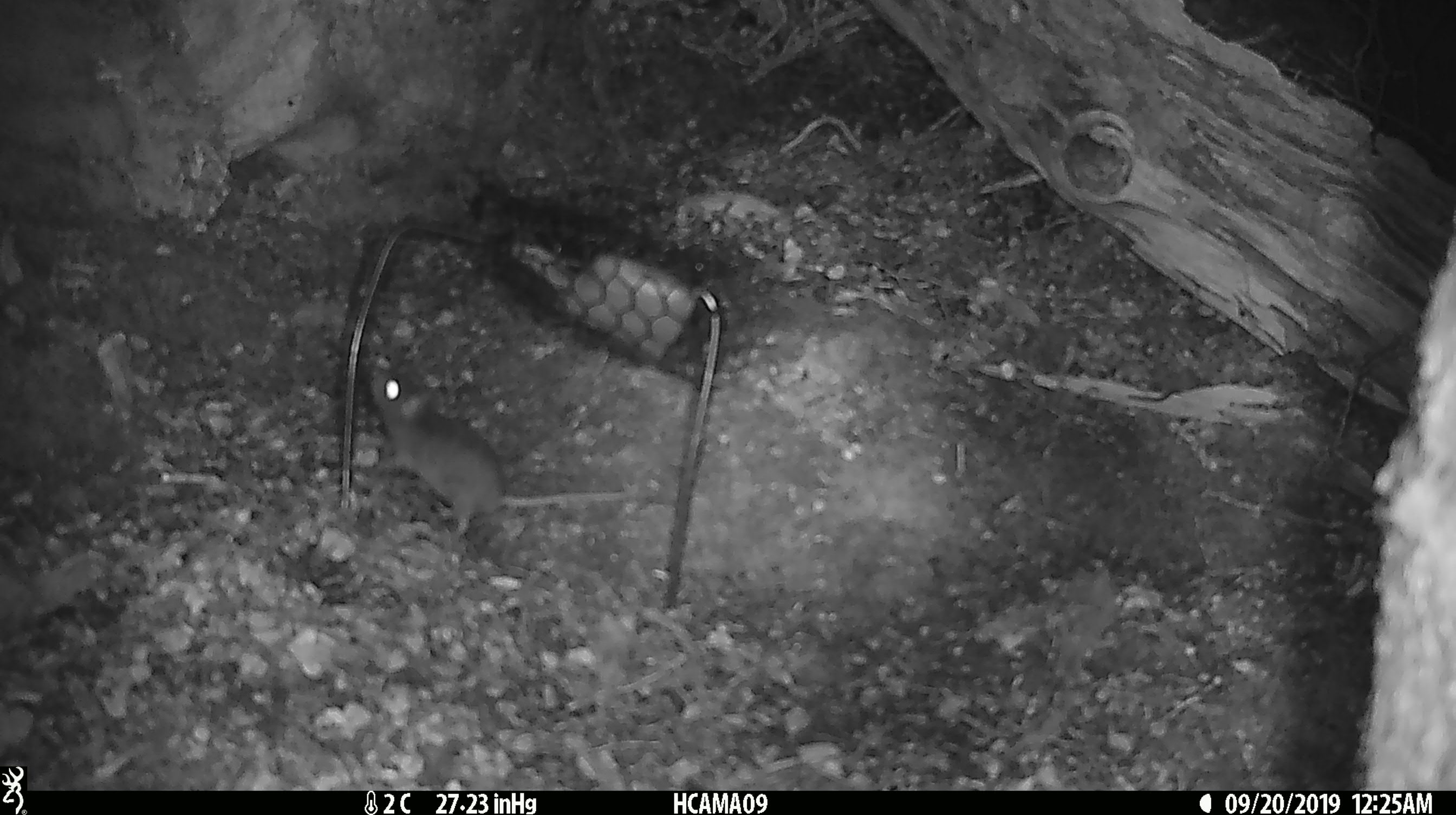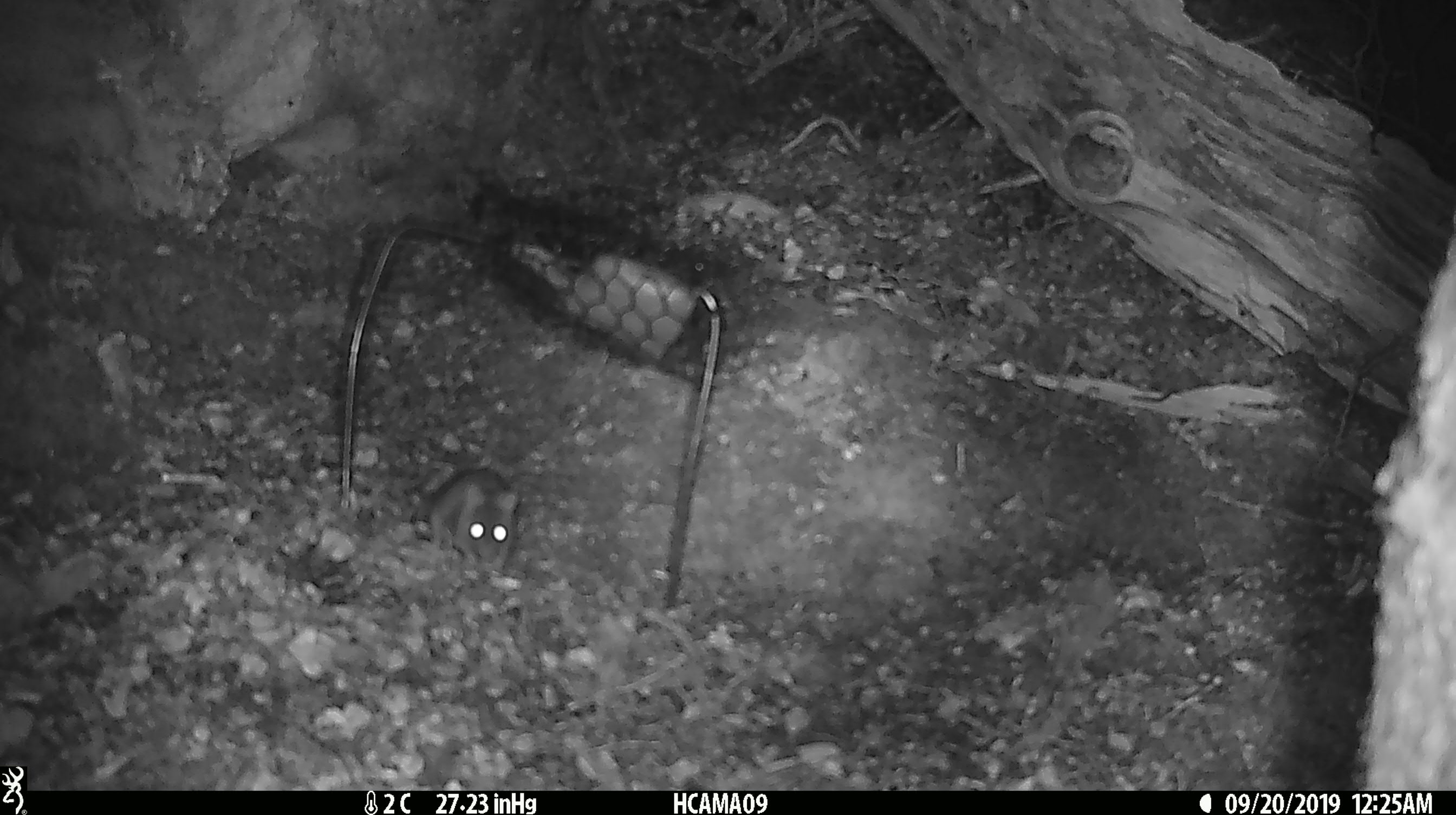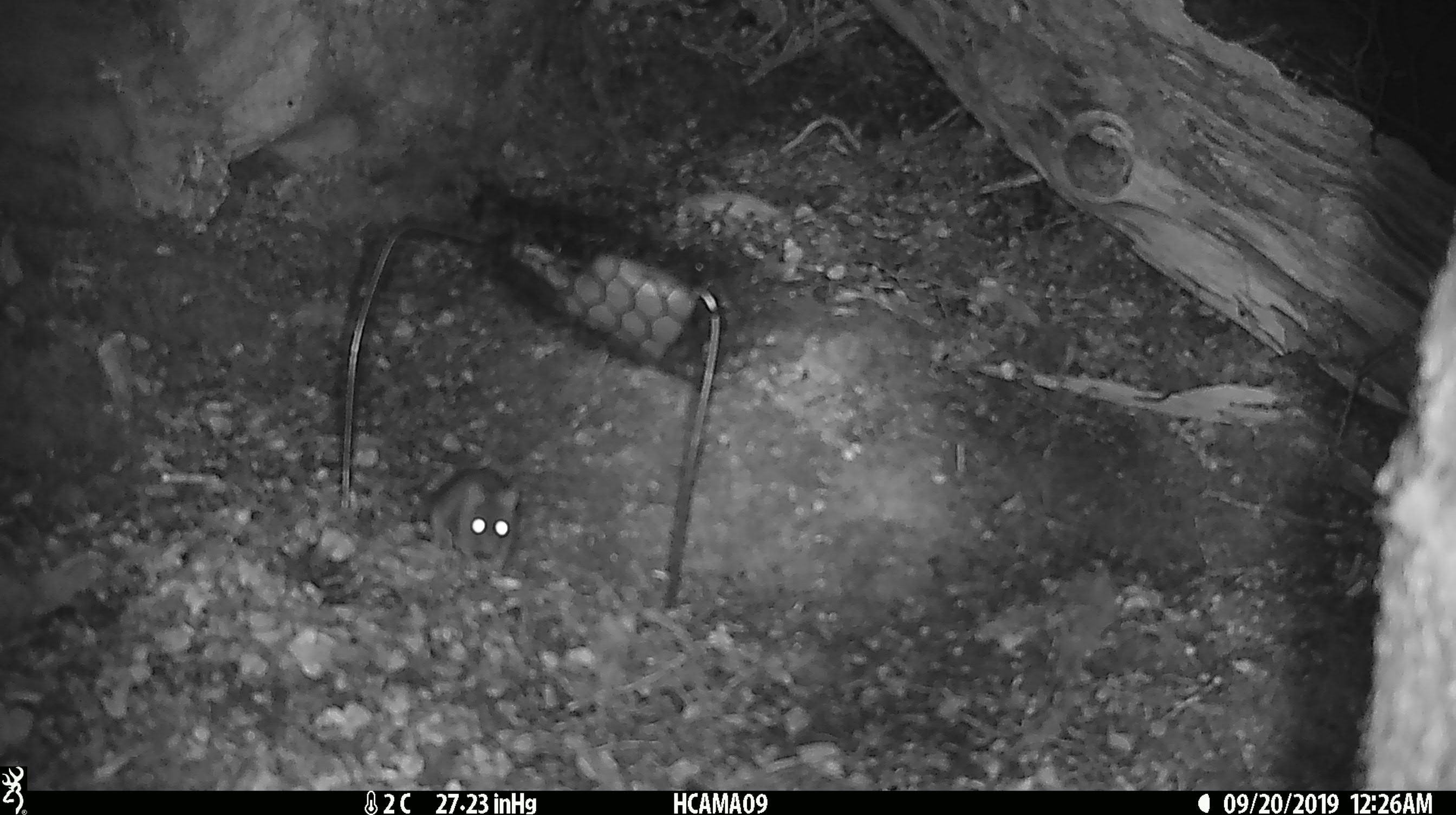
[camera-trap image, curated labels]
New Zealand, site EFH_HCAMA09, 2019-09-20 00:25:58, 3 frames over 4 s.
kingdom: Animalia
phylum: Chordata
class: Mammalia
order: Rodentia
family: Muridae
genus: Mus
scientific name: Mus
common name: mouse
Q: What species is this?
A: Mouse (Mus).